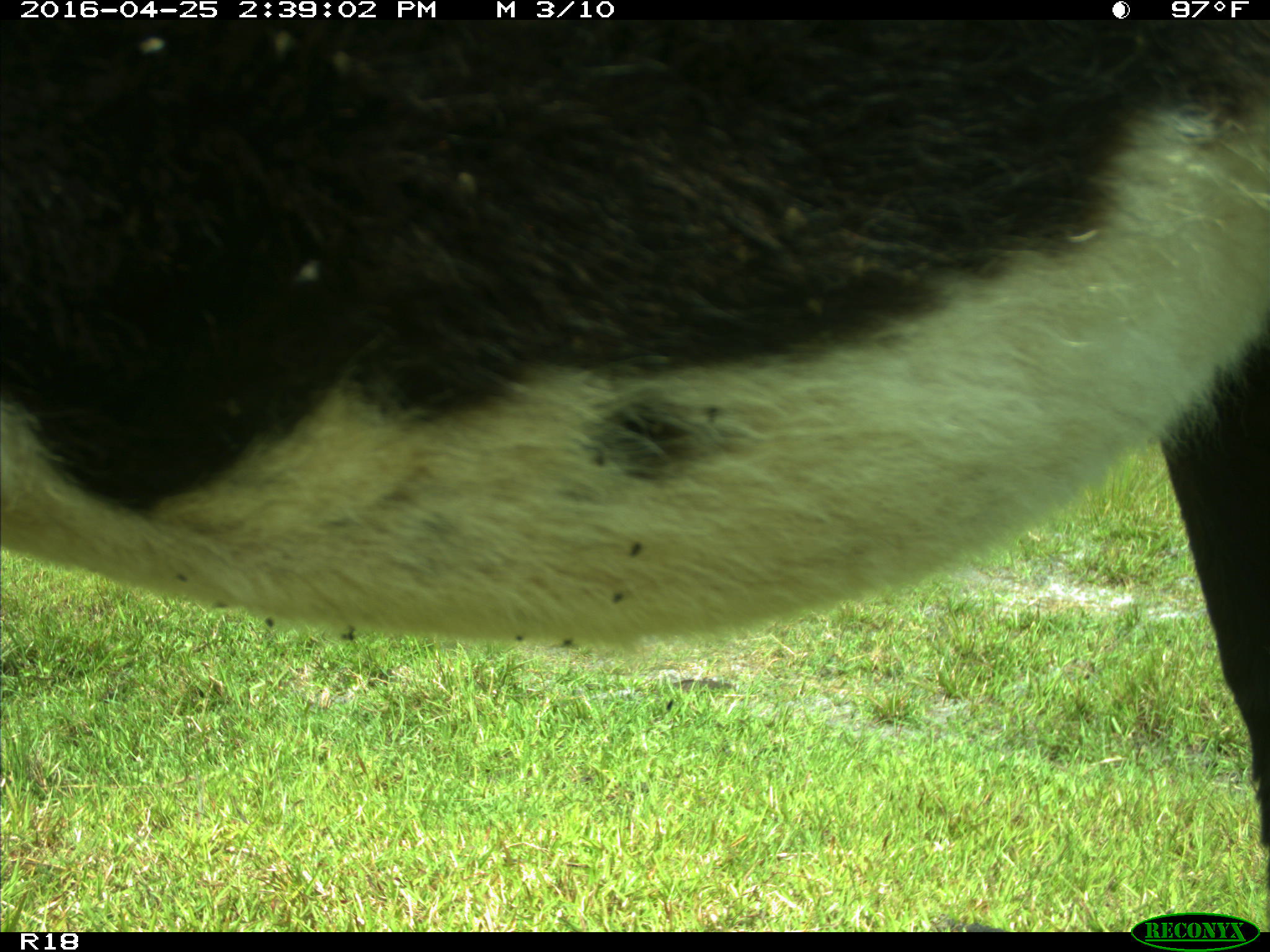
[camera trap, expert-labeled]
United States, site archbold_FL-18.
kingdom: Animalia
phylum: Chordata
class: Mammalia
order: Artiodactyla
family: Bovidae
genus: Bos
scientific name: Bos taurus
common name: domestic cow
Bos taurus (domestic cow).